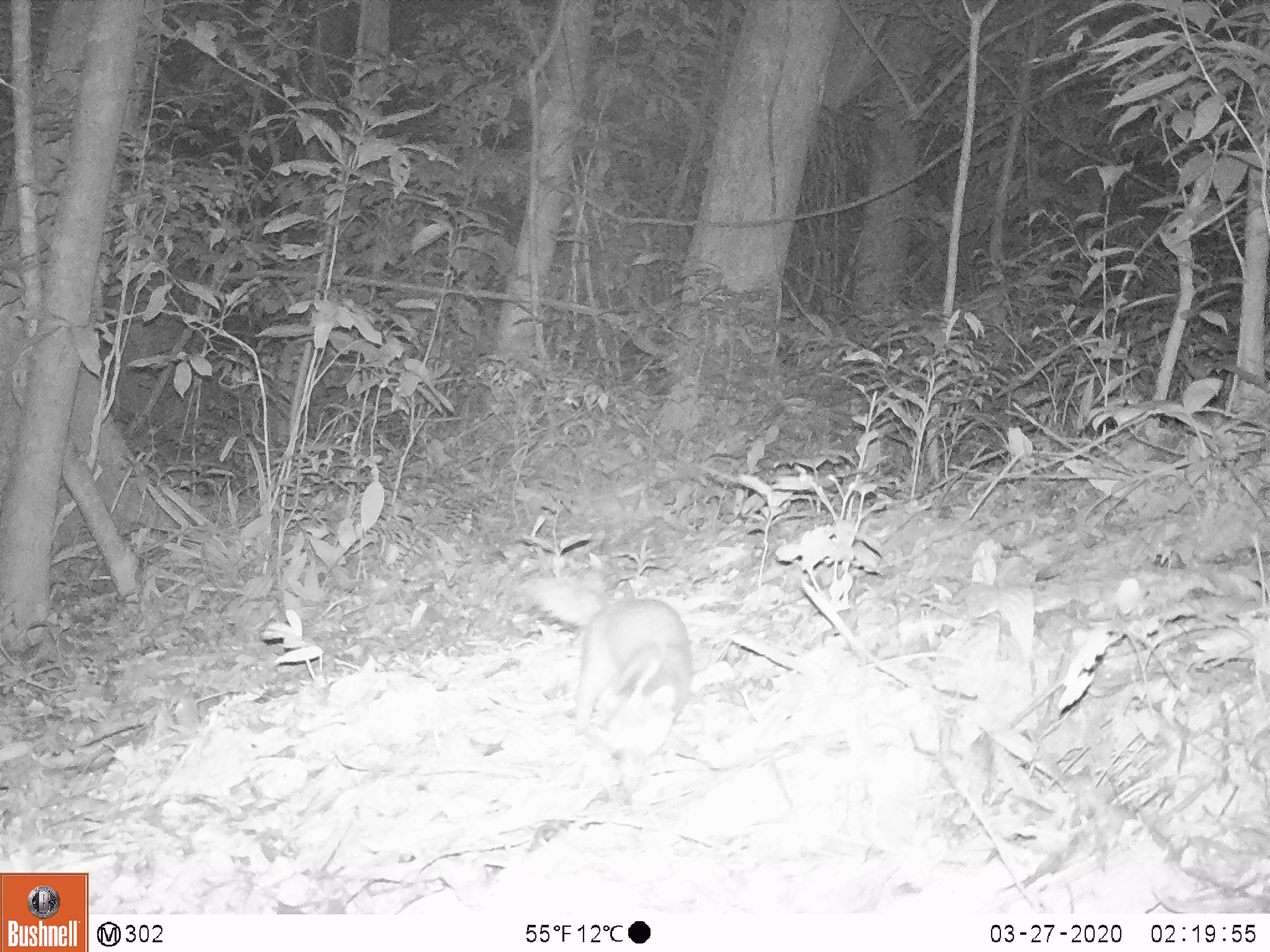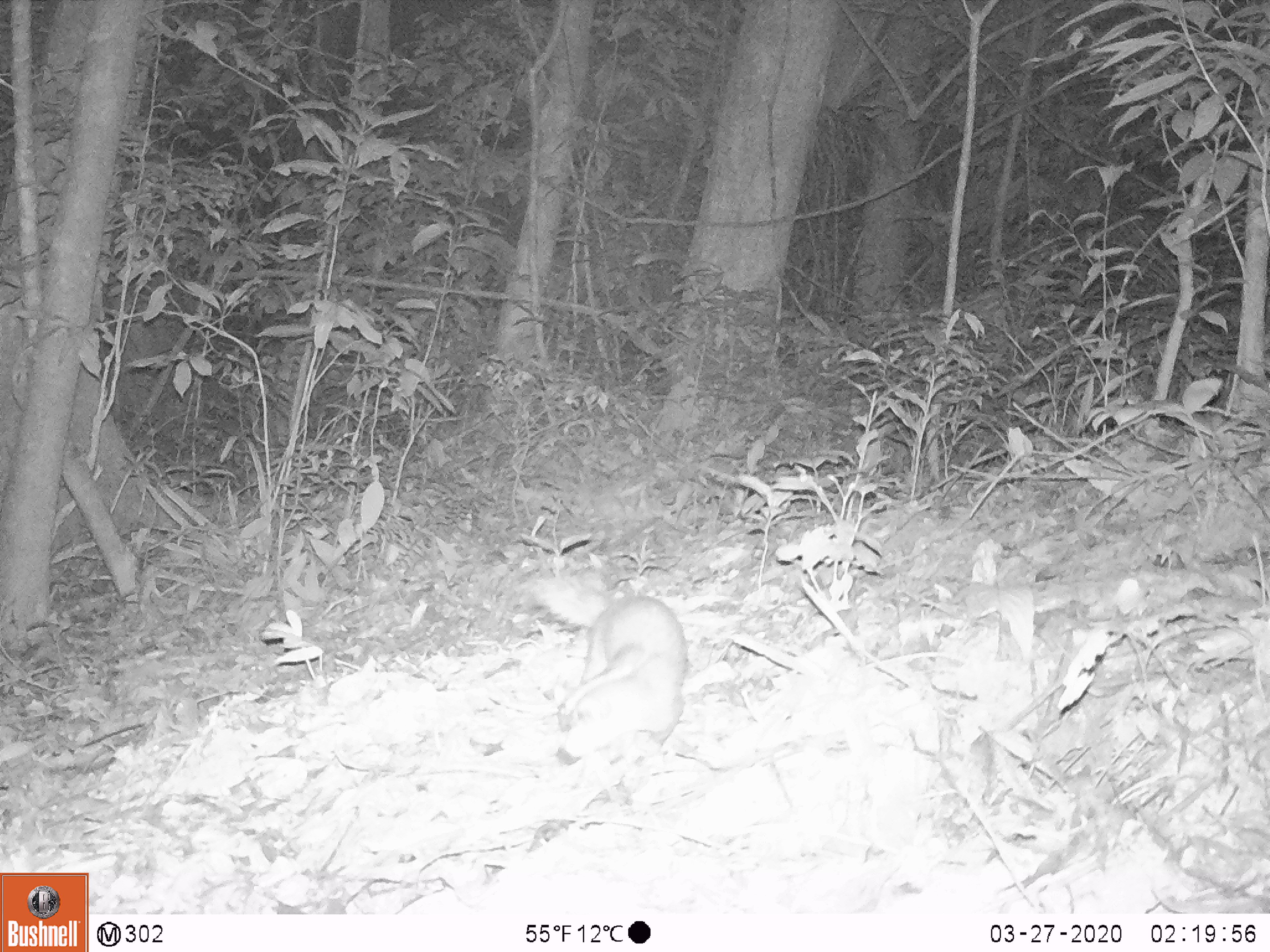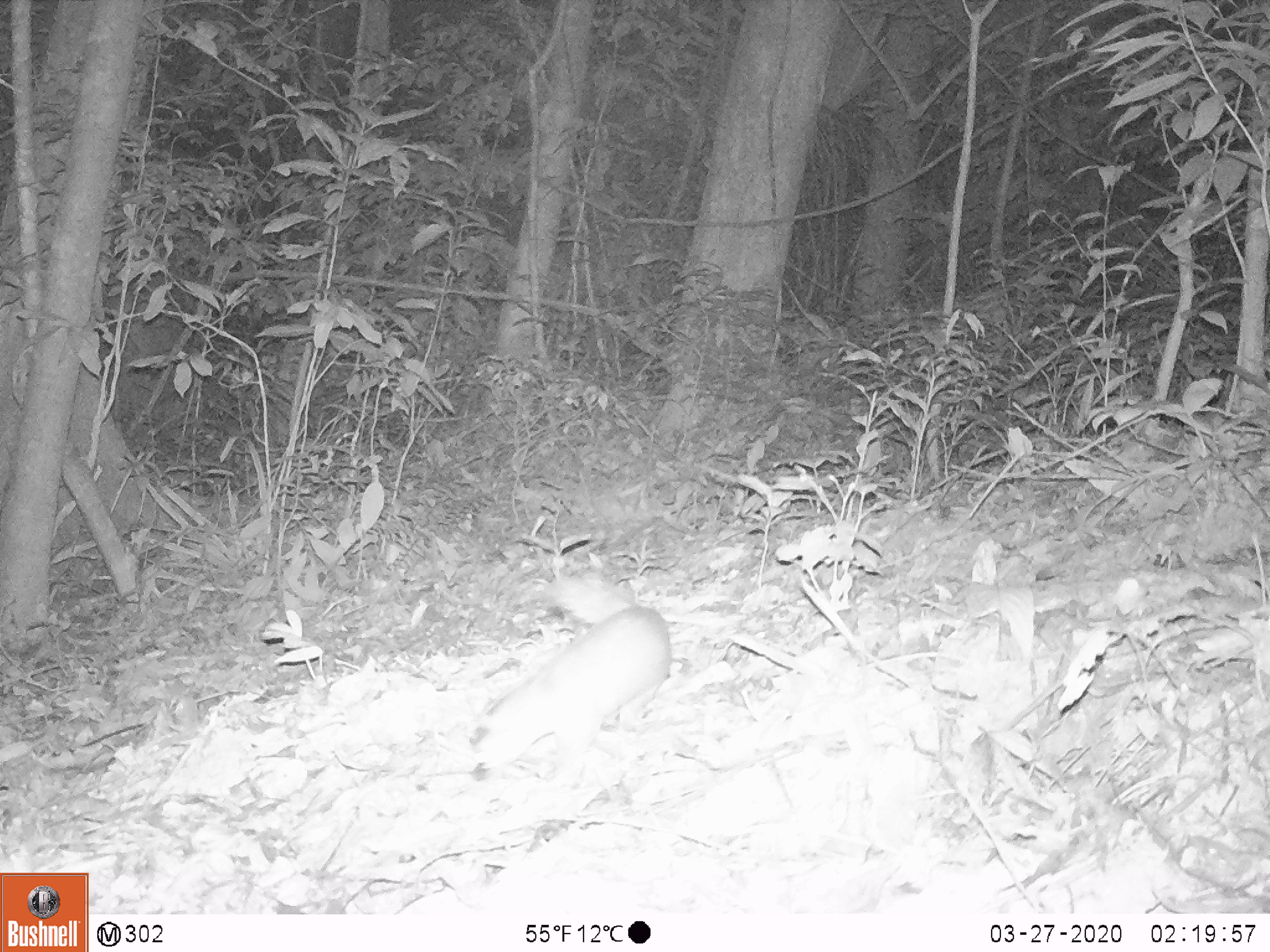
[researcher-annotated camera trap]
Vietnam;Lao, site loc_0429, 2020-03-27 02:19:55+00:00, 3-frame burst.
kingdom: Animalia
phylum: Chordata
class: Mammalia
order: Carnivora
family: Mustelidae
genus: Melogale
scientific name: Melogale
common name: ferret badger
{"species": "ferret badger (Melogale)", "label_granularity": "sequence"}